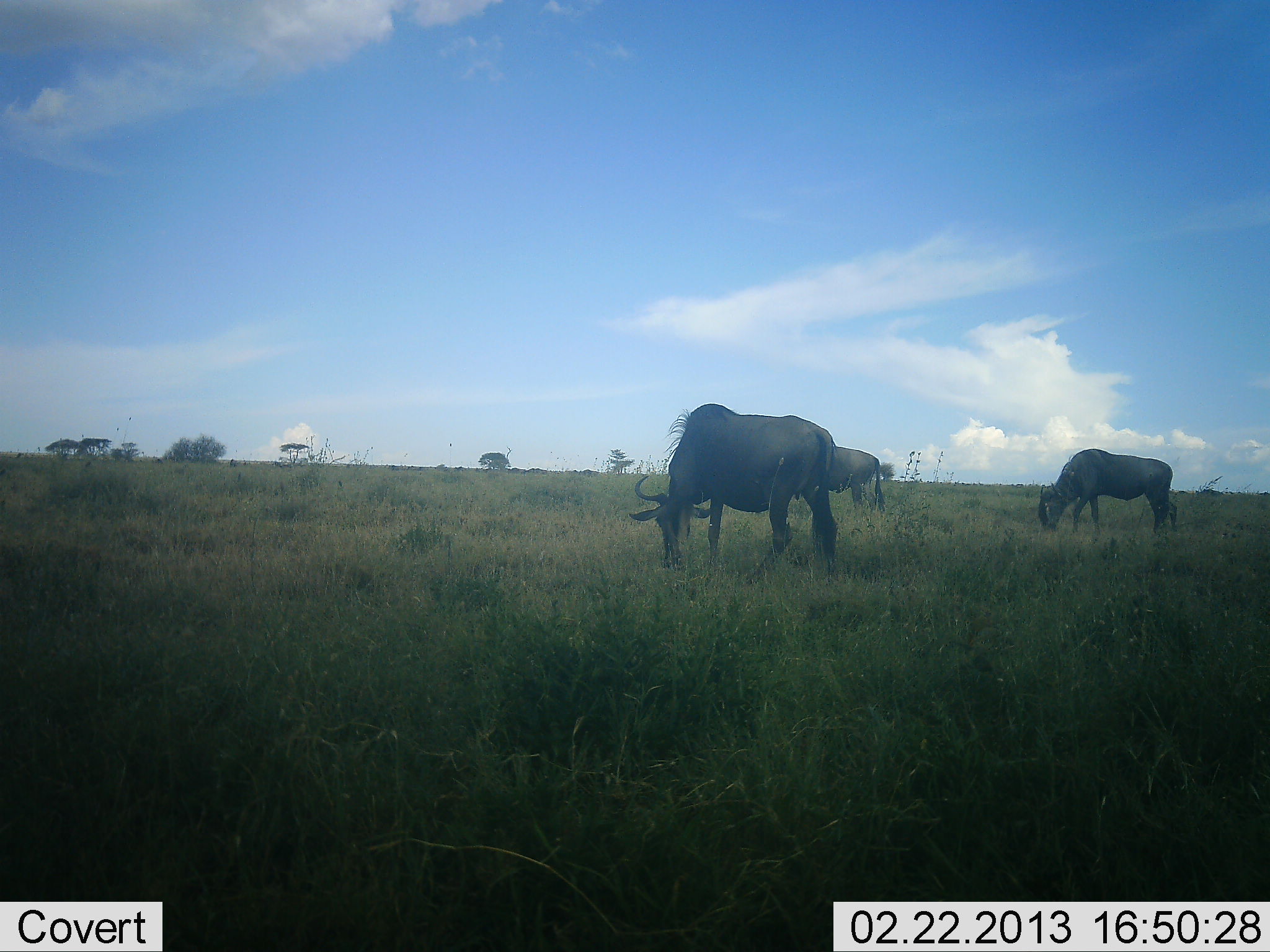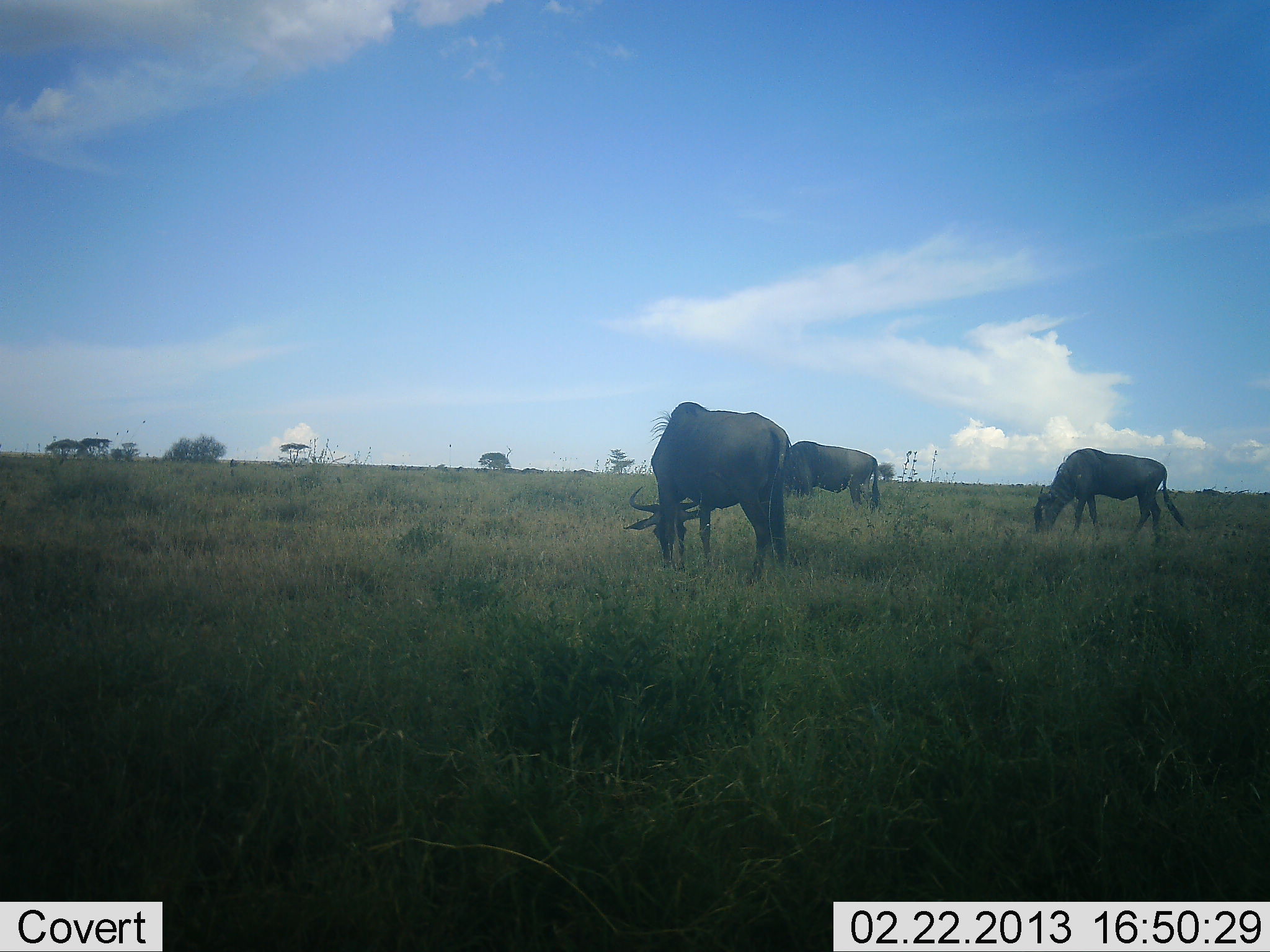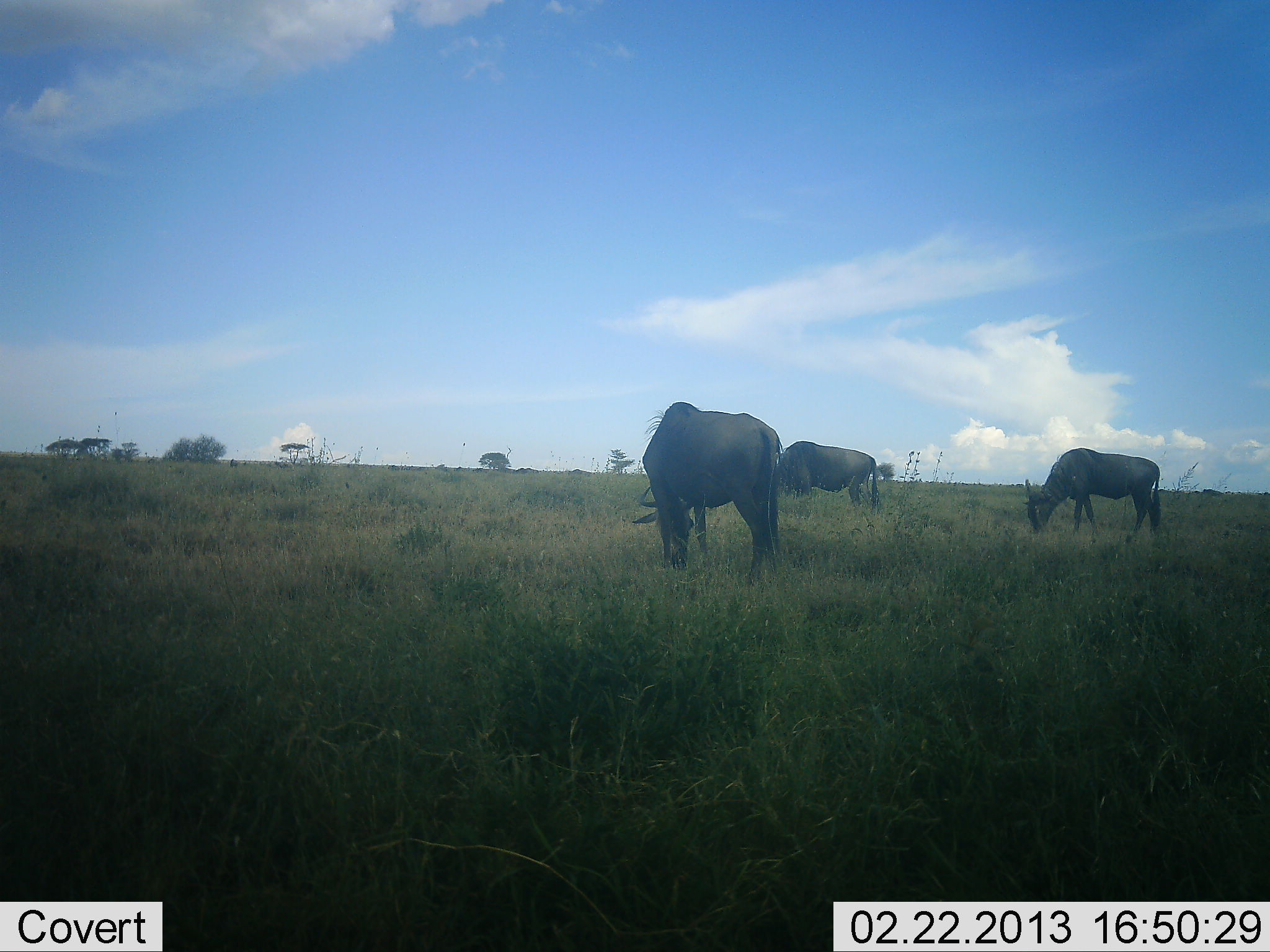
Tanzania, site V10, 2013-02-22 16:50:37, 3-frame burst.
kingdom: Animalia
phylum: Chordata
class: Mammalia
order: Artiodactyla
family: Bovidae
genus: Connochaetes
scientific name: Connochaetes taurinus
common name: blue wildebeest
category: wildebeest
Wildebeest (blue wildebeest) (Connochaetes taurinus), count 3. Behavior (volunteer vote fractions): standing 30%, resting 0%, moving 0%, interacting 0%. Young present (vote fraction): 0%. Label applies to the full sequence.